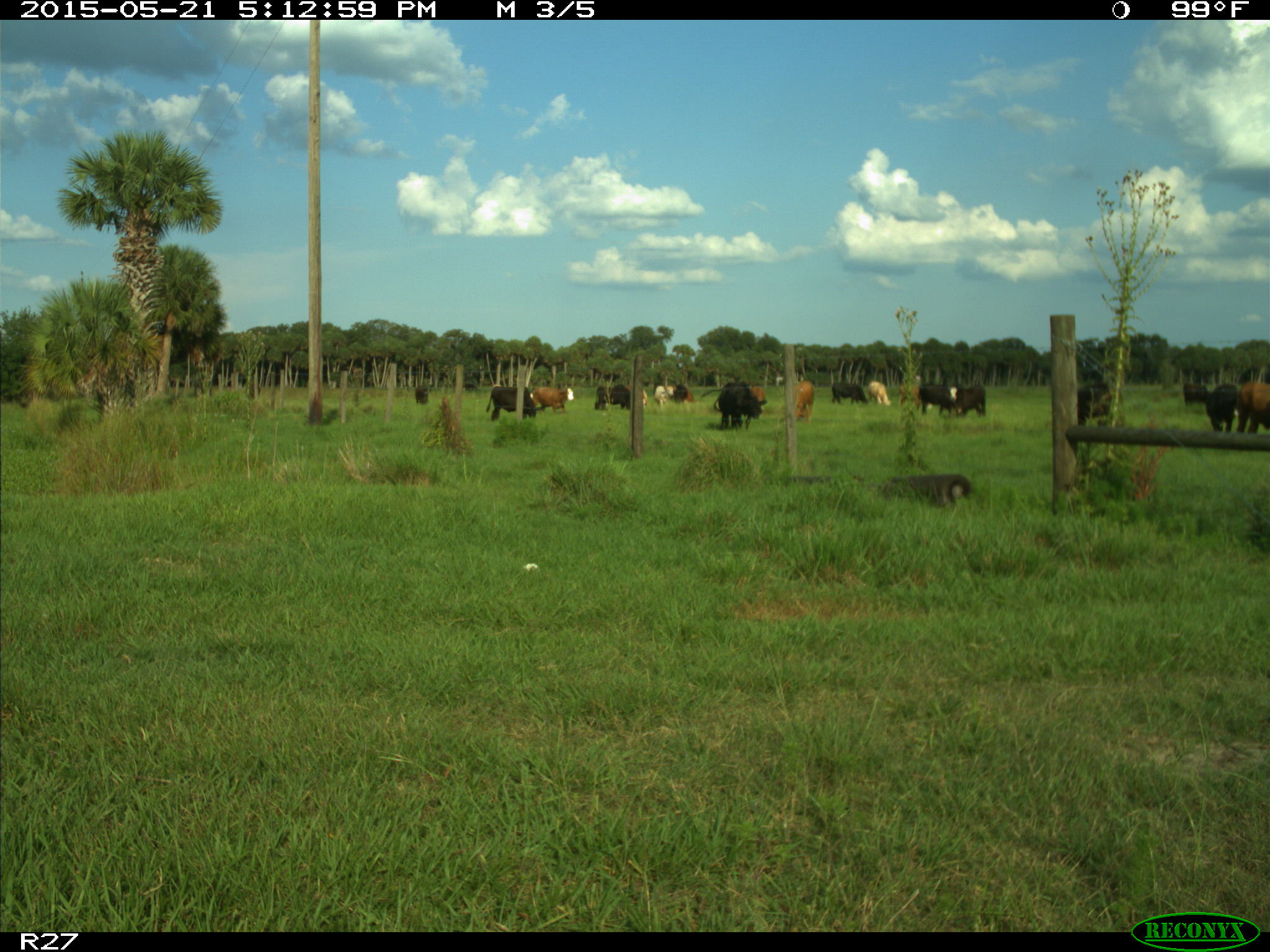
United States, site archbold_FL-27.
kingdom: Animalia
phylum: Chordata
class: Mammalia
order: Artiodactyla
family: Bovidae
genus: Bos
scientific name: Bos taurus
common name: domestic cow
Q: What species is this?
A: Bos taurus (domestic cow).